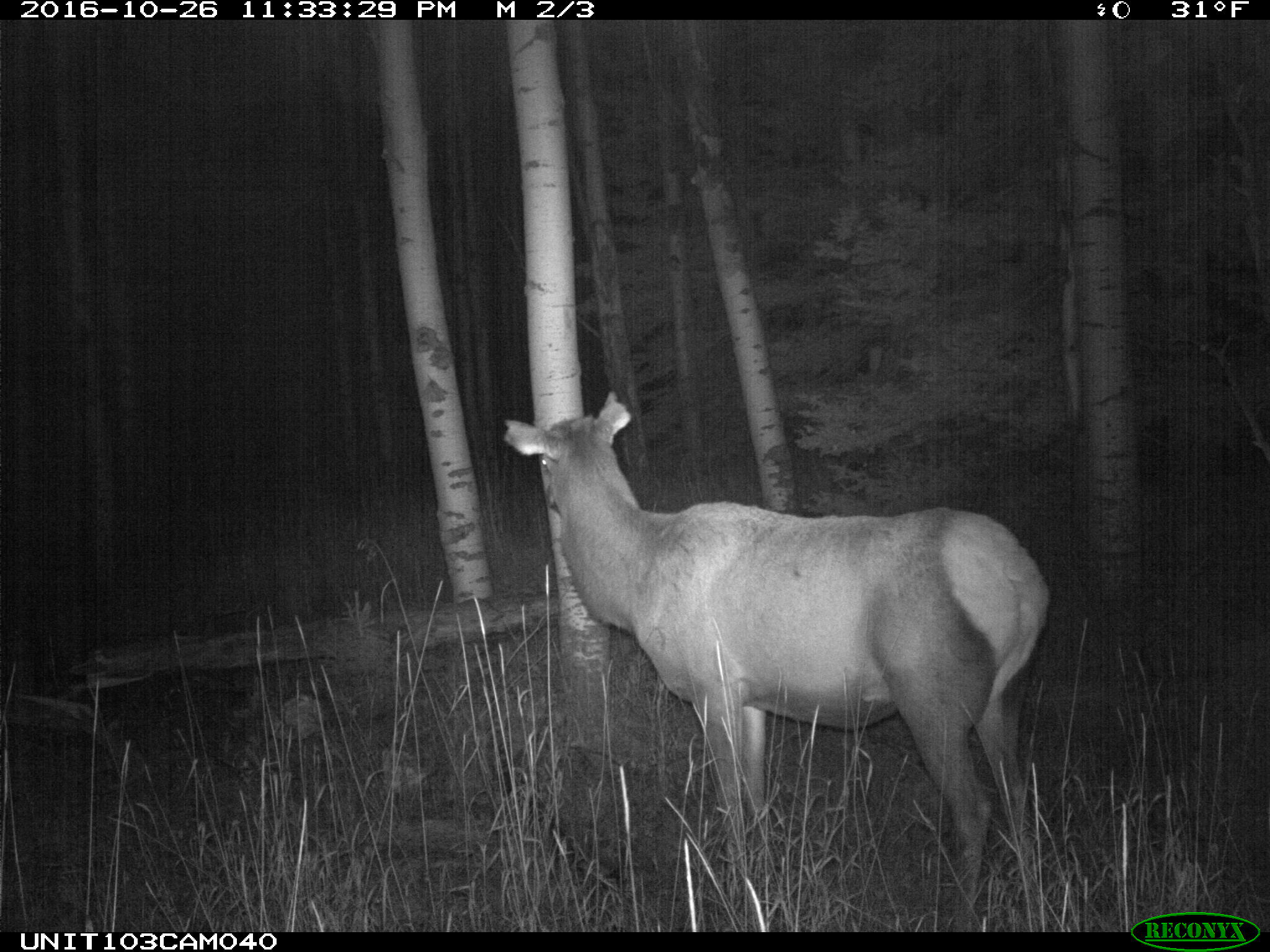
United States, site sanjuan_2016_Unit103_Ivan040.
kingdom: Animalia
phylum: Chordata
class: Mammalia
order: Artiodactyla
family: Cervidae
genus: Cervus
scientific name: Cervus elaphus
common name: red deer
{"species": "Cervus elaphus (red deer)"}